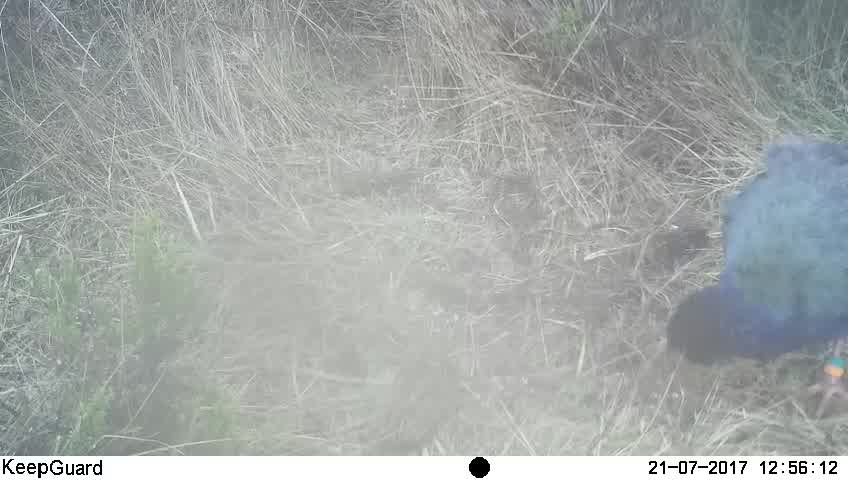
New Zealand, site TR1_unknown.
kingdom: Animalia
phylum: Chordata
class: Aves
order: Gruiformes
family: Rallidae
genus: Porphyrio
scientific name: Porphyrio mantelli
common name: takahe